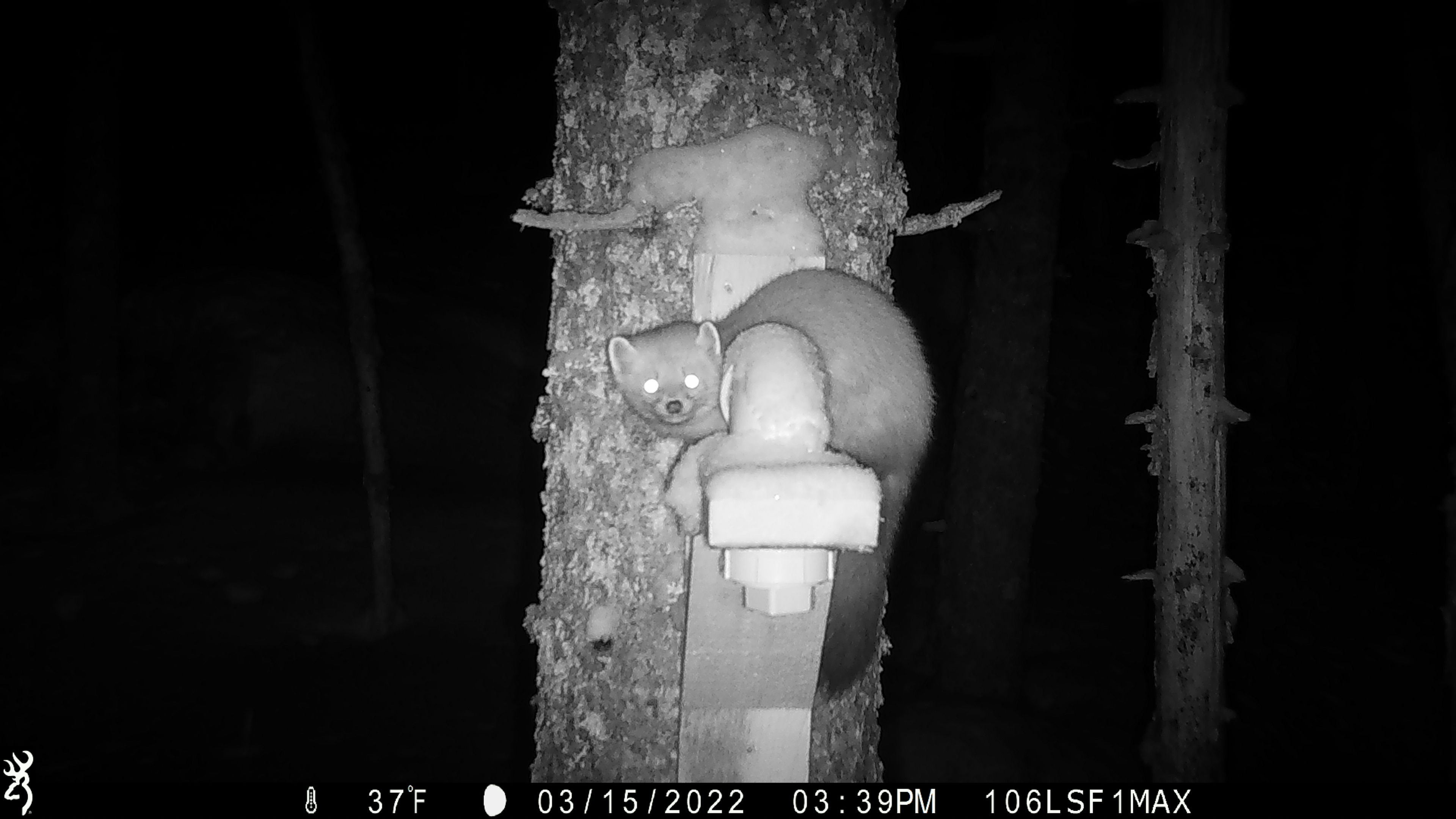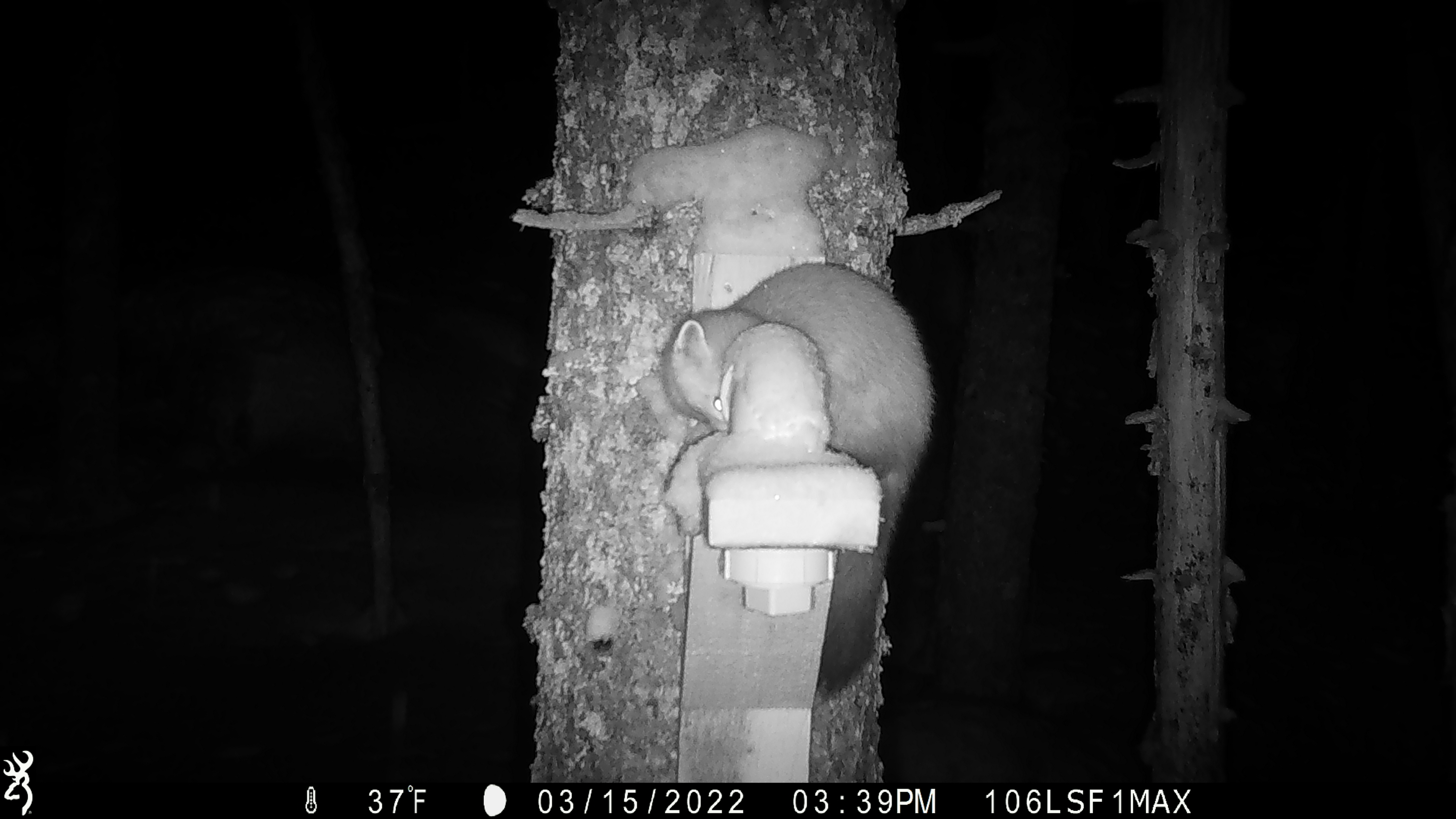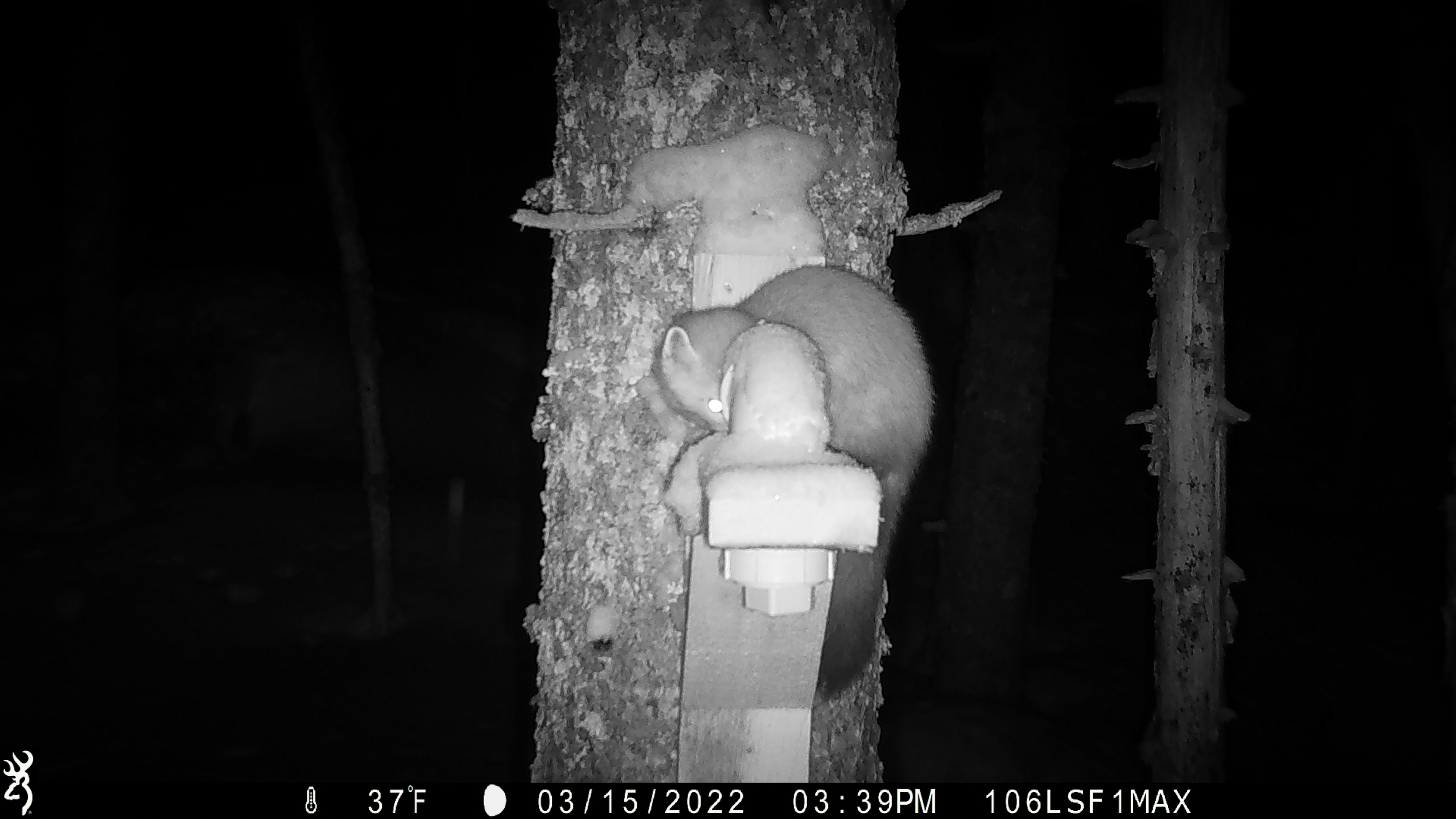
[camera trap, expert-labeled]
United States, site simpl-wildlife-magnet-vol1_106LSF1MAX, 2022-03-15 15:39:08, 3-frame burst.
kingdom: Animalia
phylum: Chordata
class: Mammalia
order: Carnivora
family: Mustelidae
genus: Martes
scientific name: Martes americana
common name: american marten